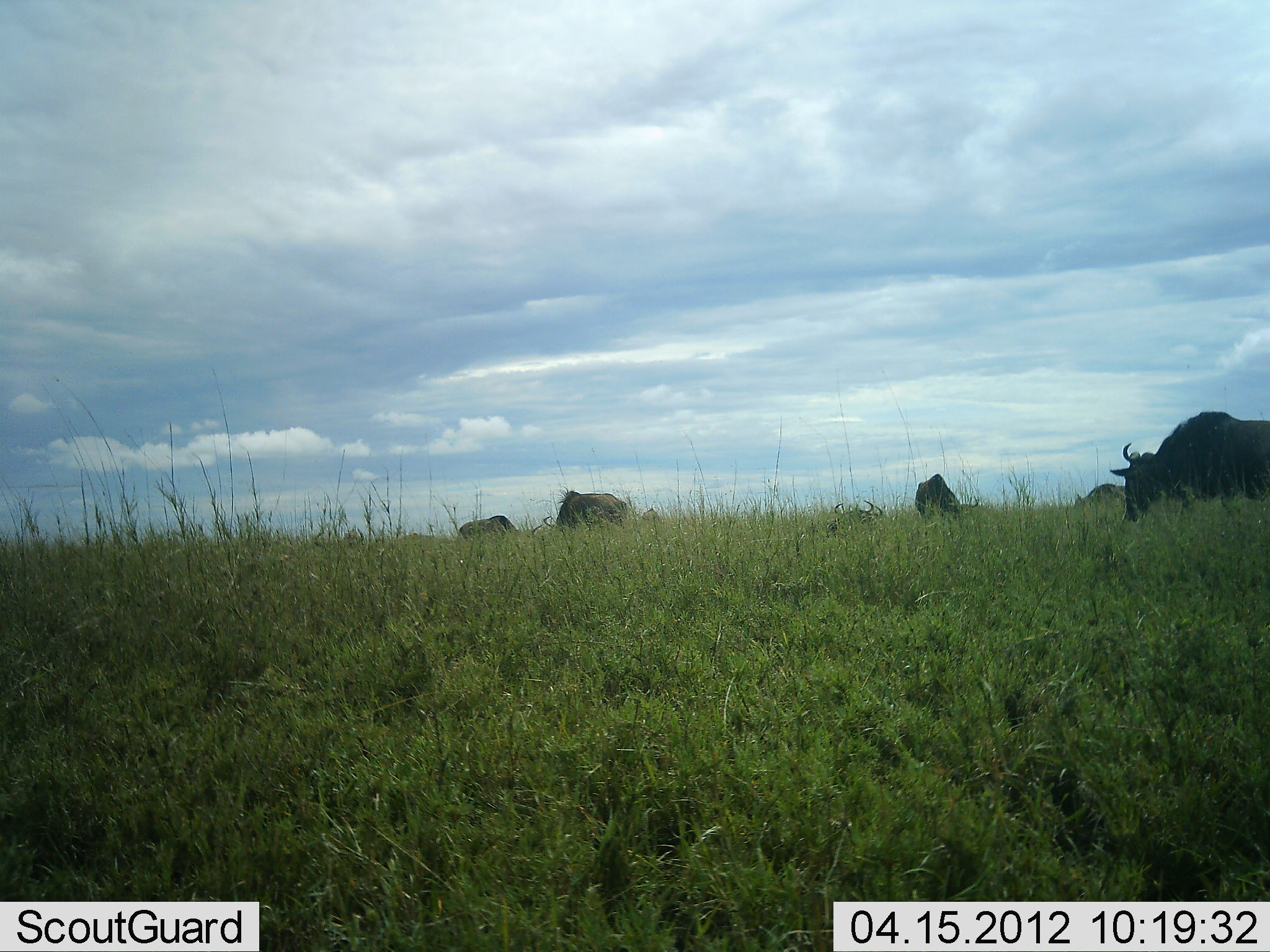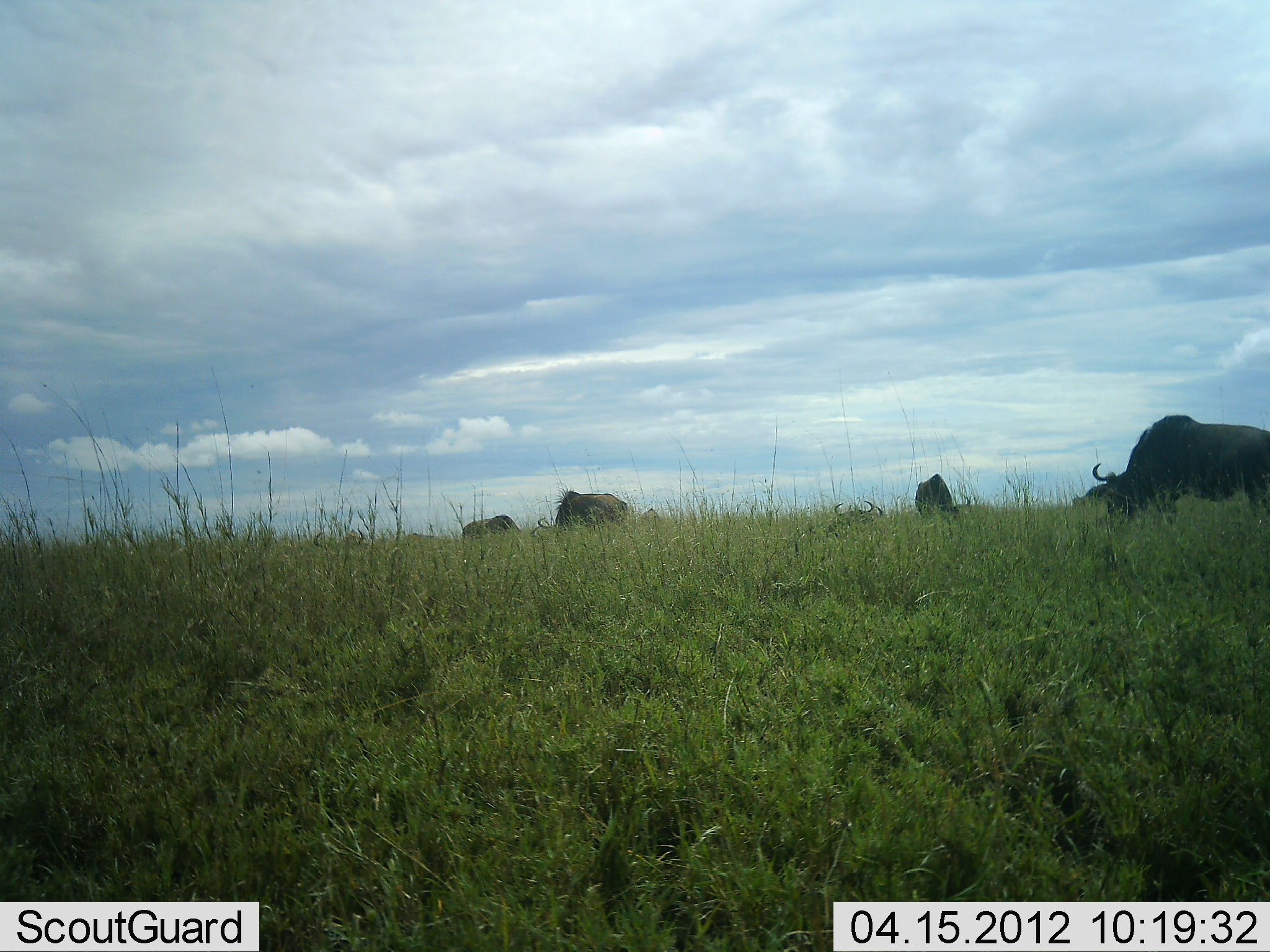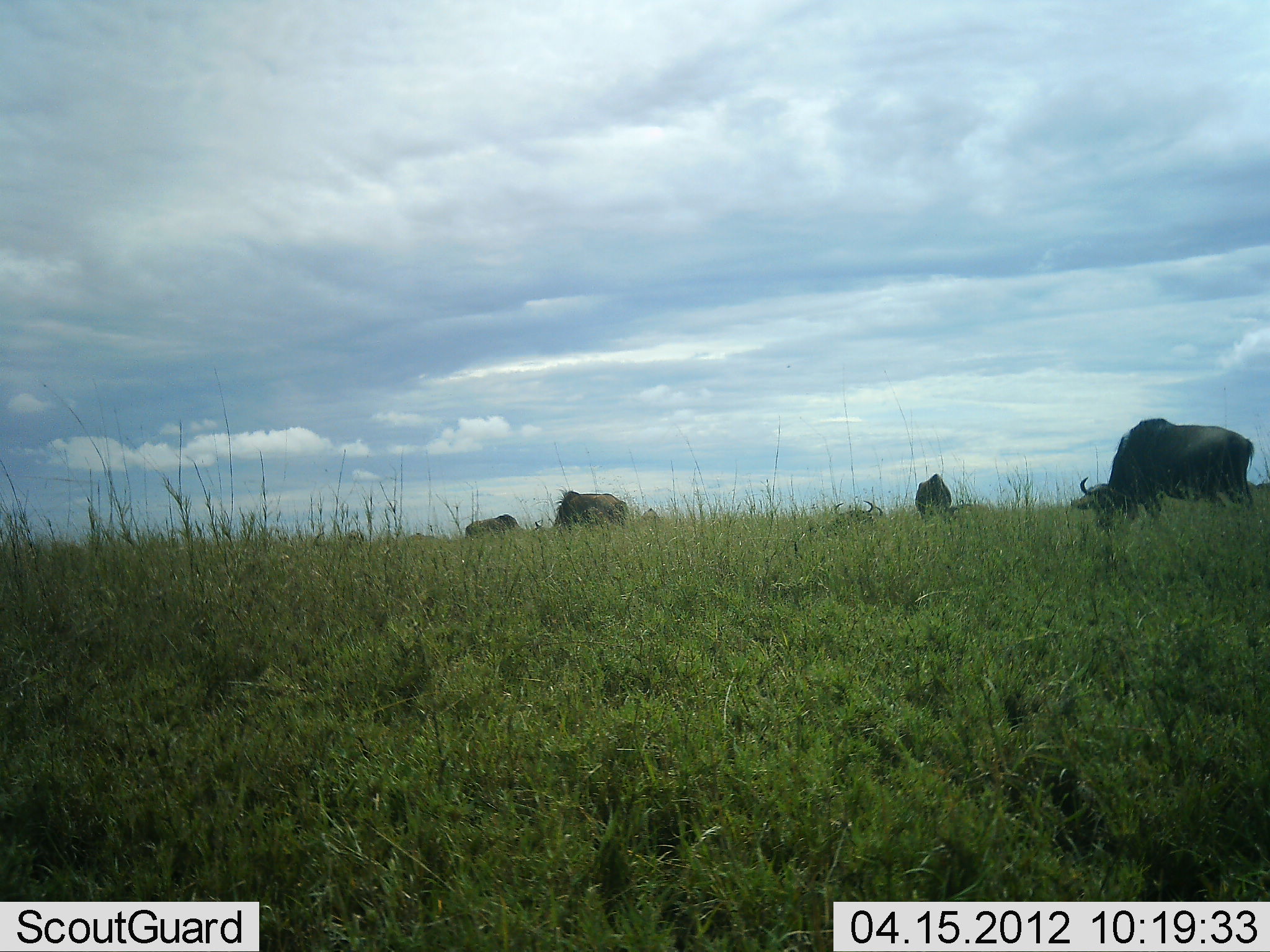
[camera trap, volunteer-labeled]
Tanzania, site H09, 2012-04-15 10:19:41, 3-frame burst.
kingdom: Animalia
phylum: Chordata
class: Mammalia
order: Artiodactyla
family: Bovidae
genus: Connochaetes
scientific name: Connochaetes taurinus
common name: blue wildebeest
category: wildebeest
Wildebeest (blue wildebeest) (Connochaetes taurinus), count 5. Behavior (volunteer vote fractions): standing 29%, resting 29%, moving 21%, interacting 0%. Young present (vote fraction): 0%. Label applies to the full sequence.